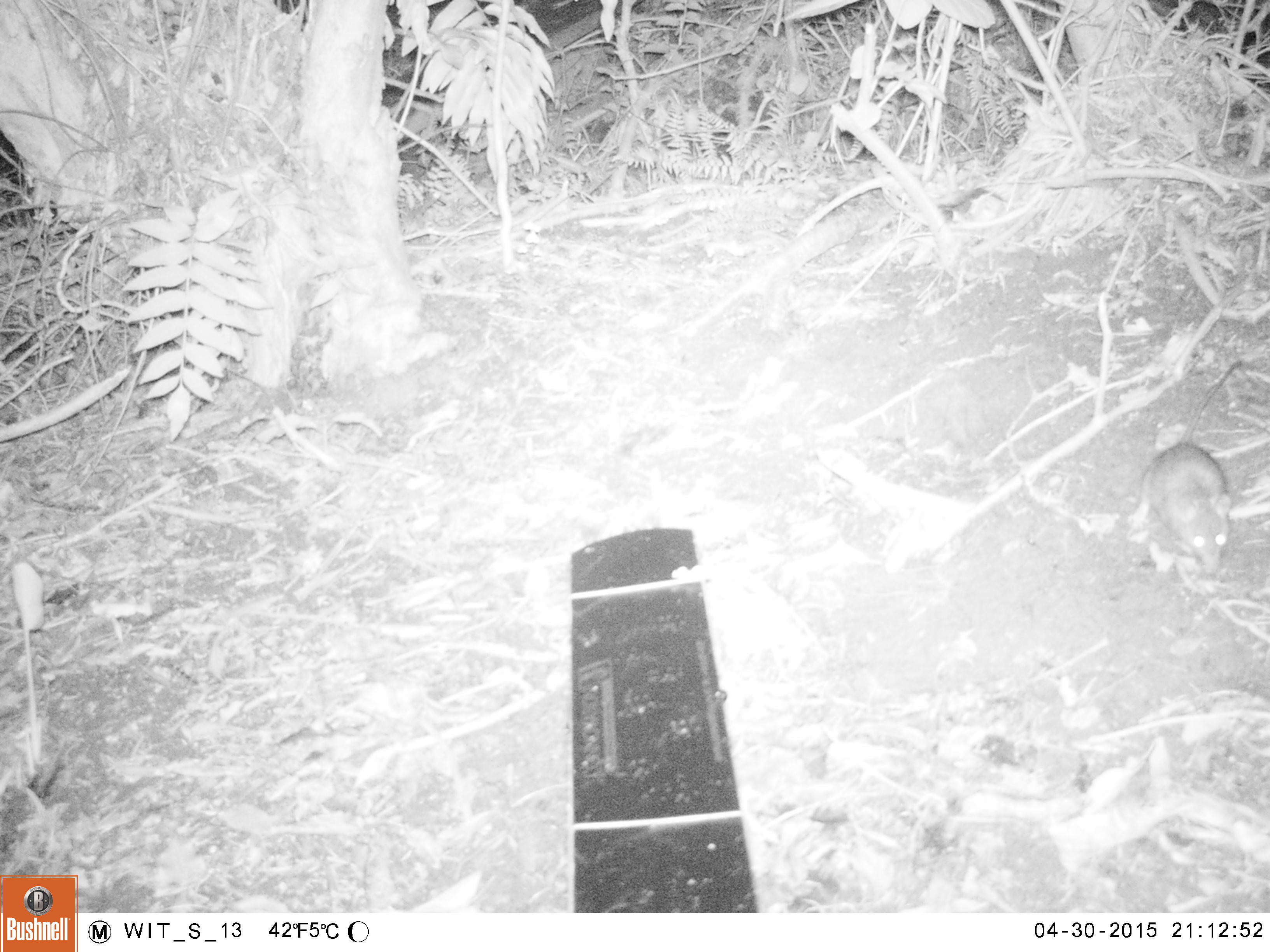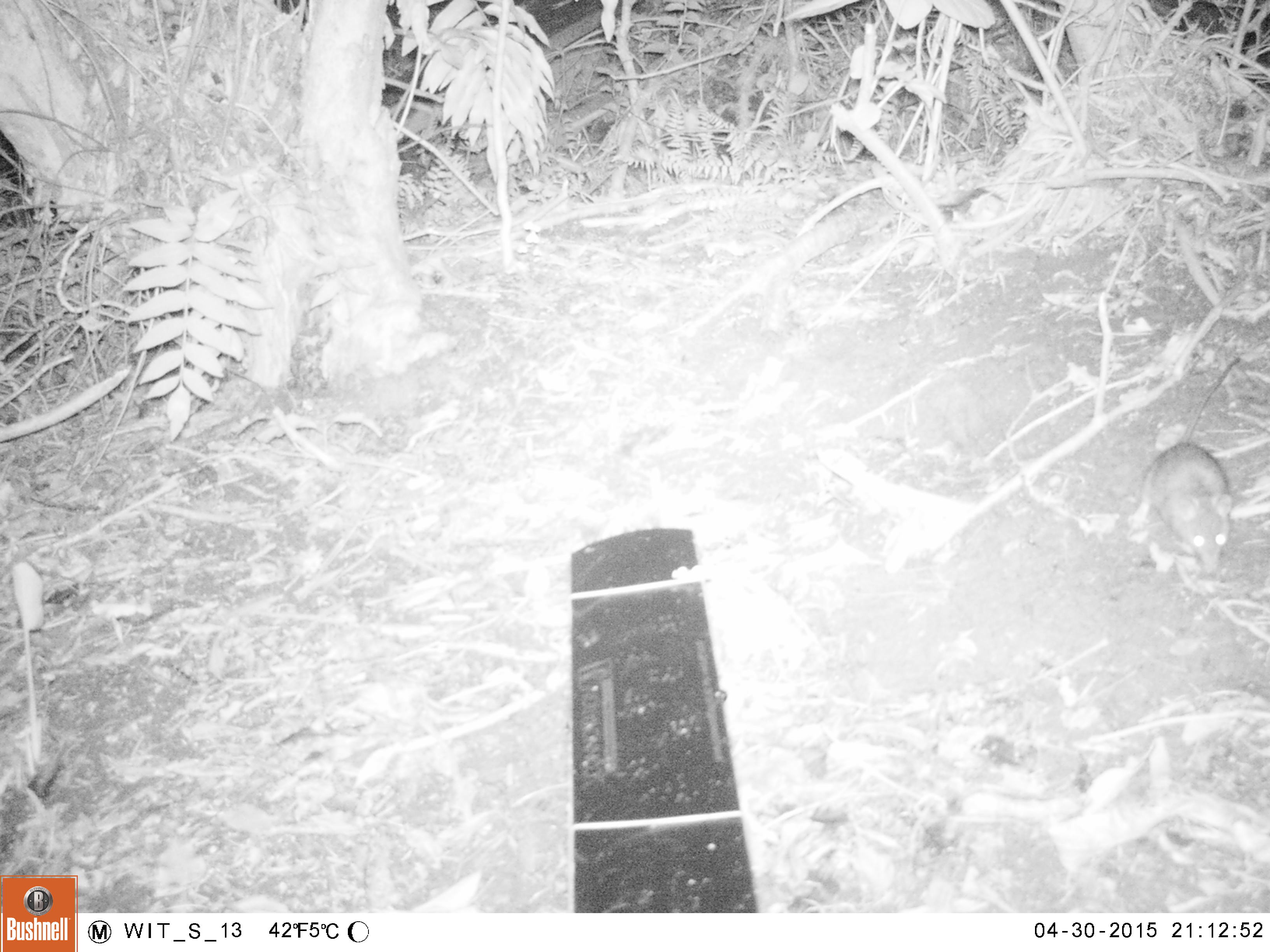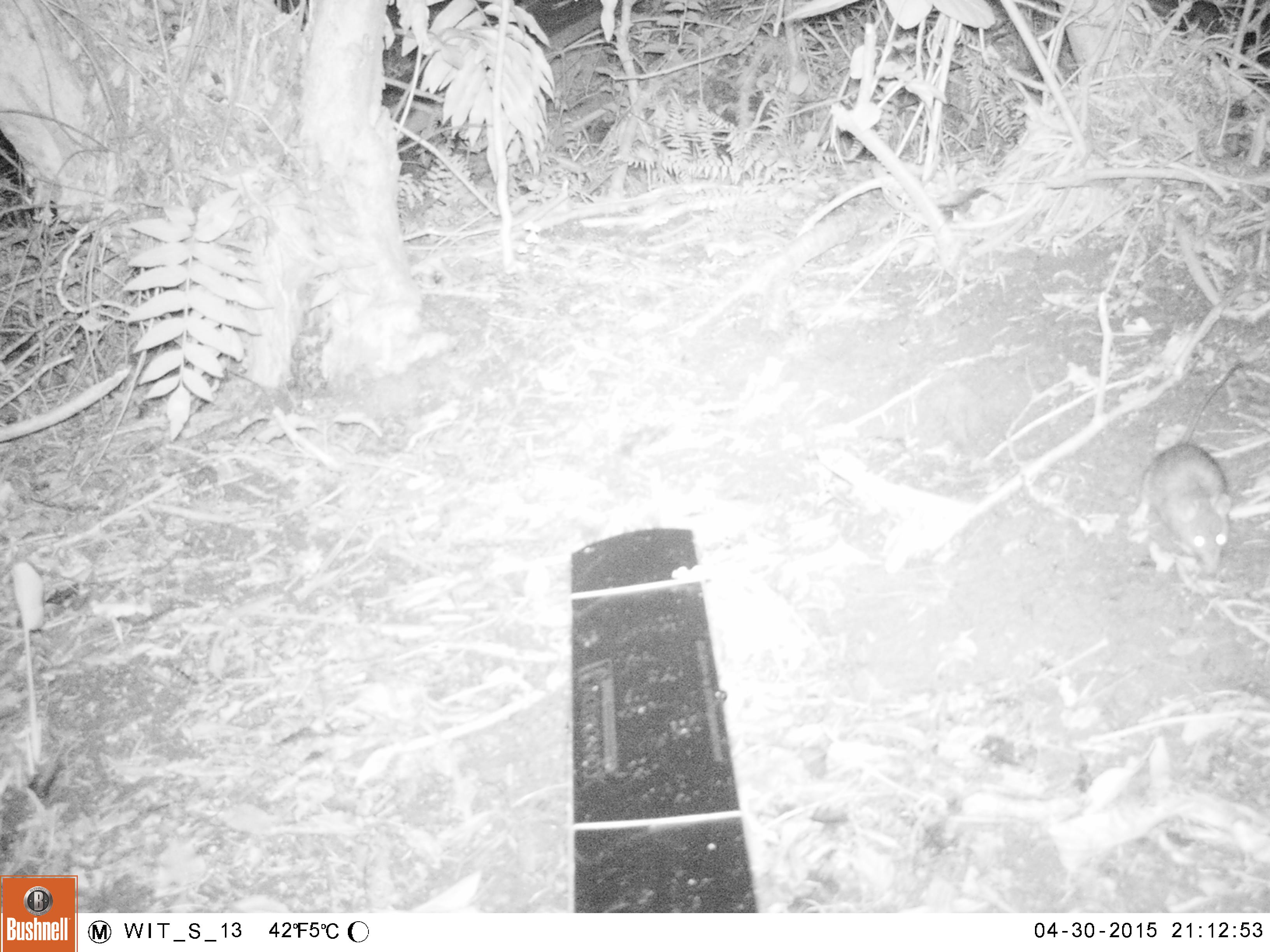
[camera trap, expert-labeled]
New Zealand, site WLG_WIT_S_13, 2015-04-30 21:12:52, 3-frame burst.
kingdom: Animalia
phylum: Chordata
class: Mammalia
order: Rodentia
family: Muridae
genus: Rattus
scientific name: Rattus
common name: rat